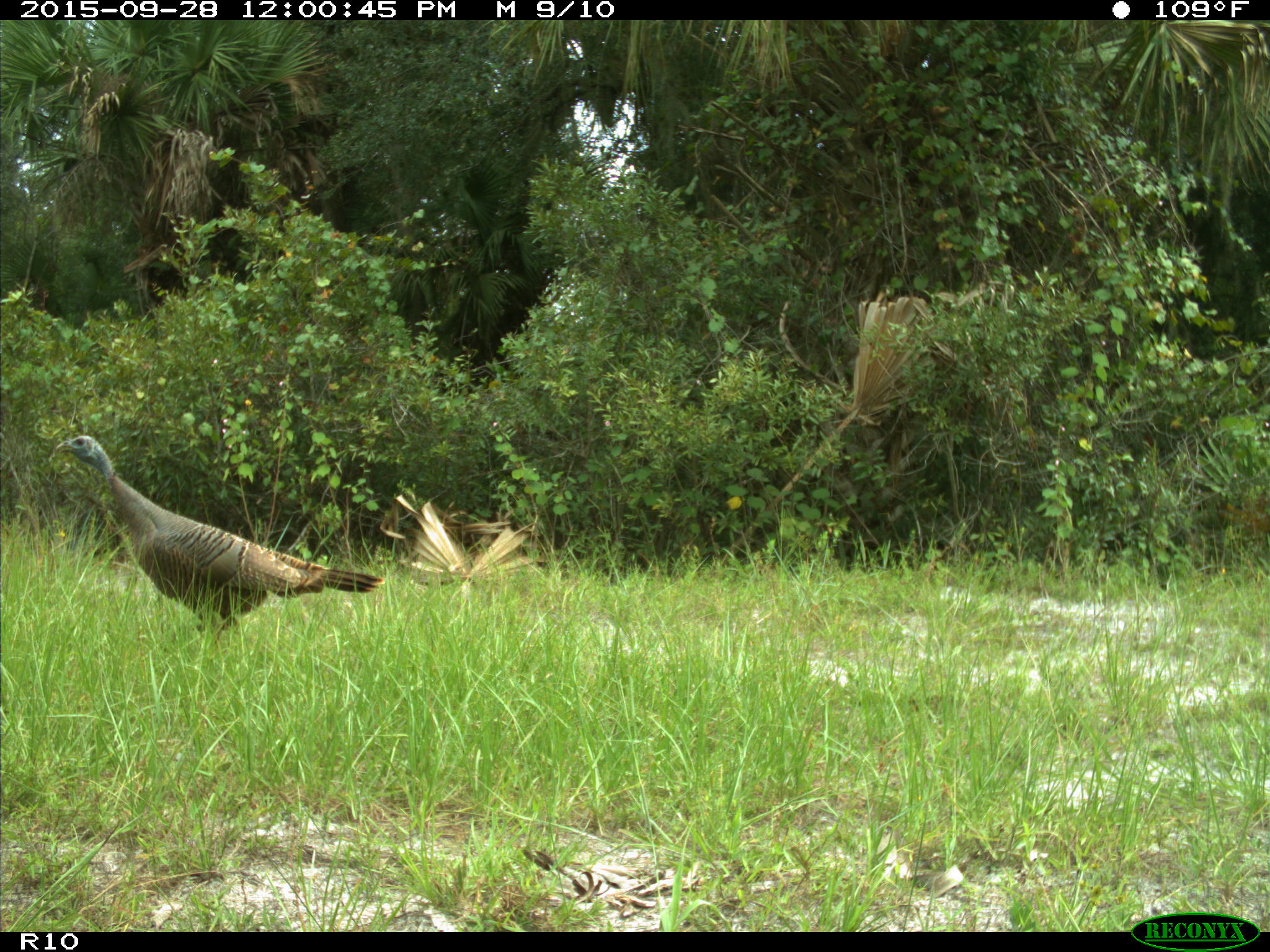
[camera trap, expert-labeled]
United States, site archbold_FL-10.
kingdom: Animalia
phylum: Chordata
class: Aves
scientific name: Aves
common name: birds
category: unidentified bird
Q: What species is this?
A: Unidentified bird (birds) (Aves).